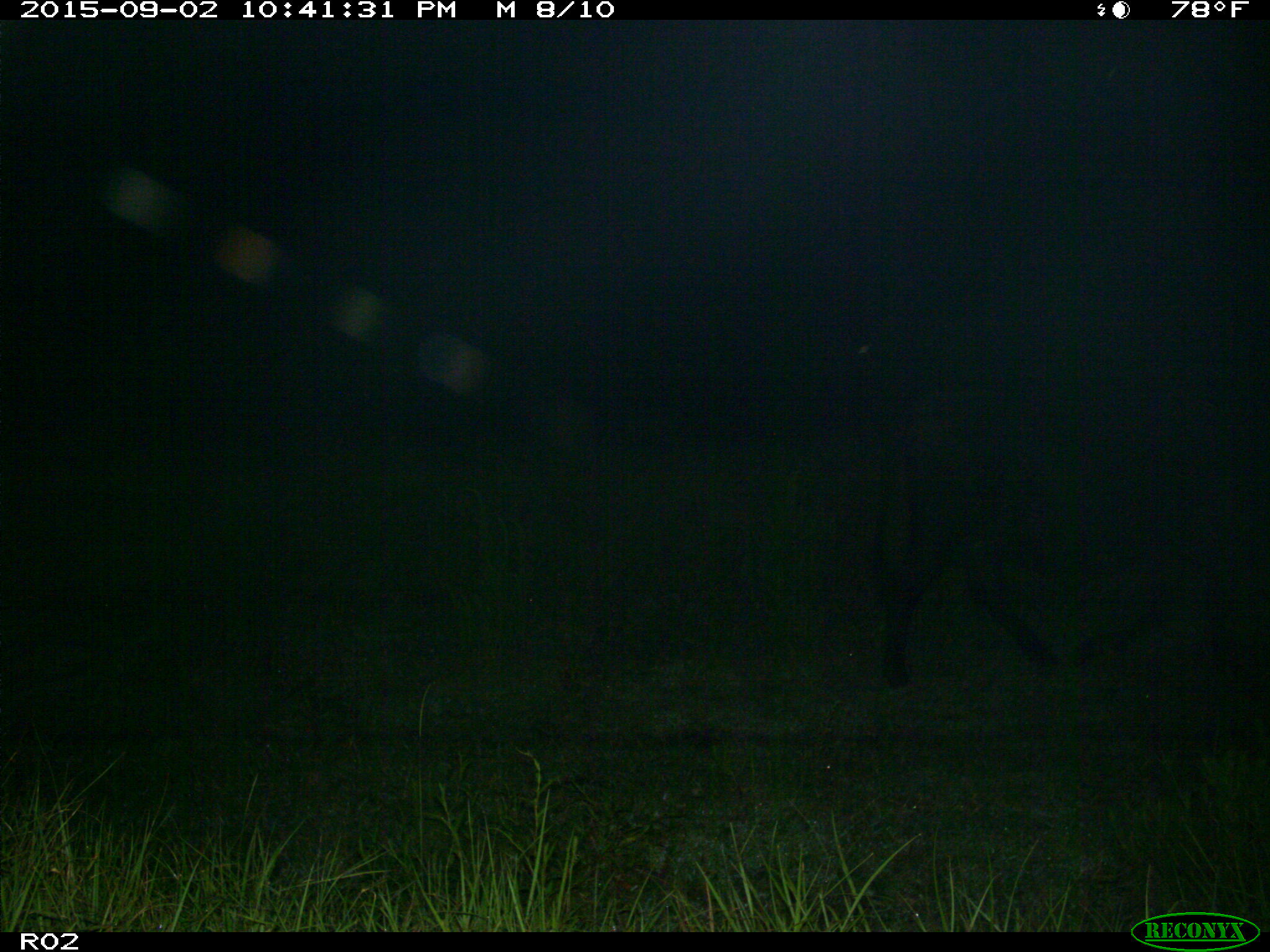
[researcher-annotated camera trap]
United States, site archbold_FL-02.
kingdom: Animalia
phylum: Chordata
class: Mammalia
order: Artiodactyla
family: Bovidae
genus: Bos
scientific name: Bos taurus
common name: domestic cow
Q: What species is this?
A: Bos taurus (domestic cow).